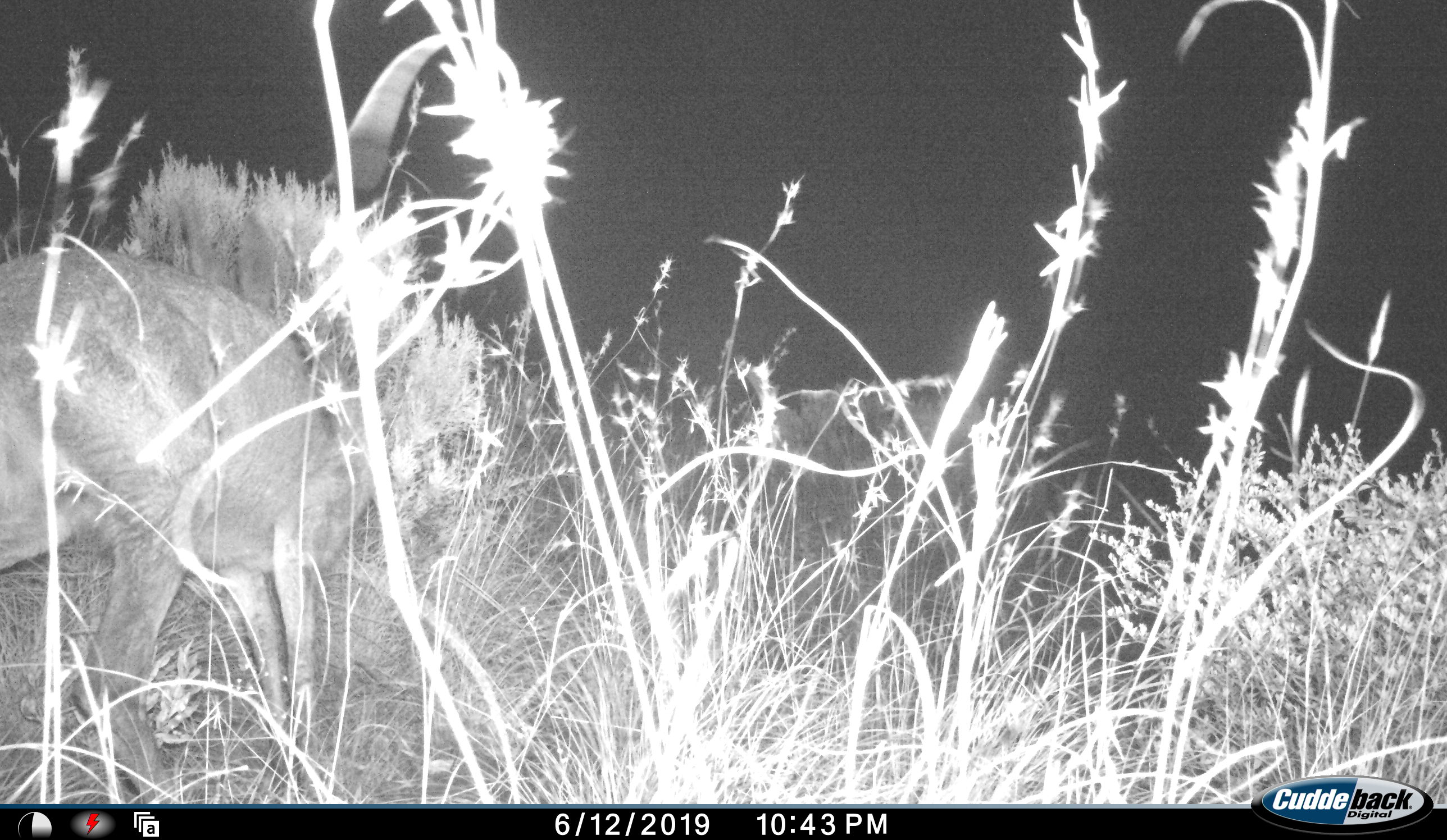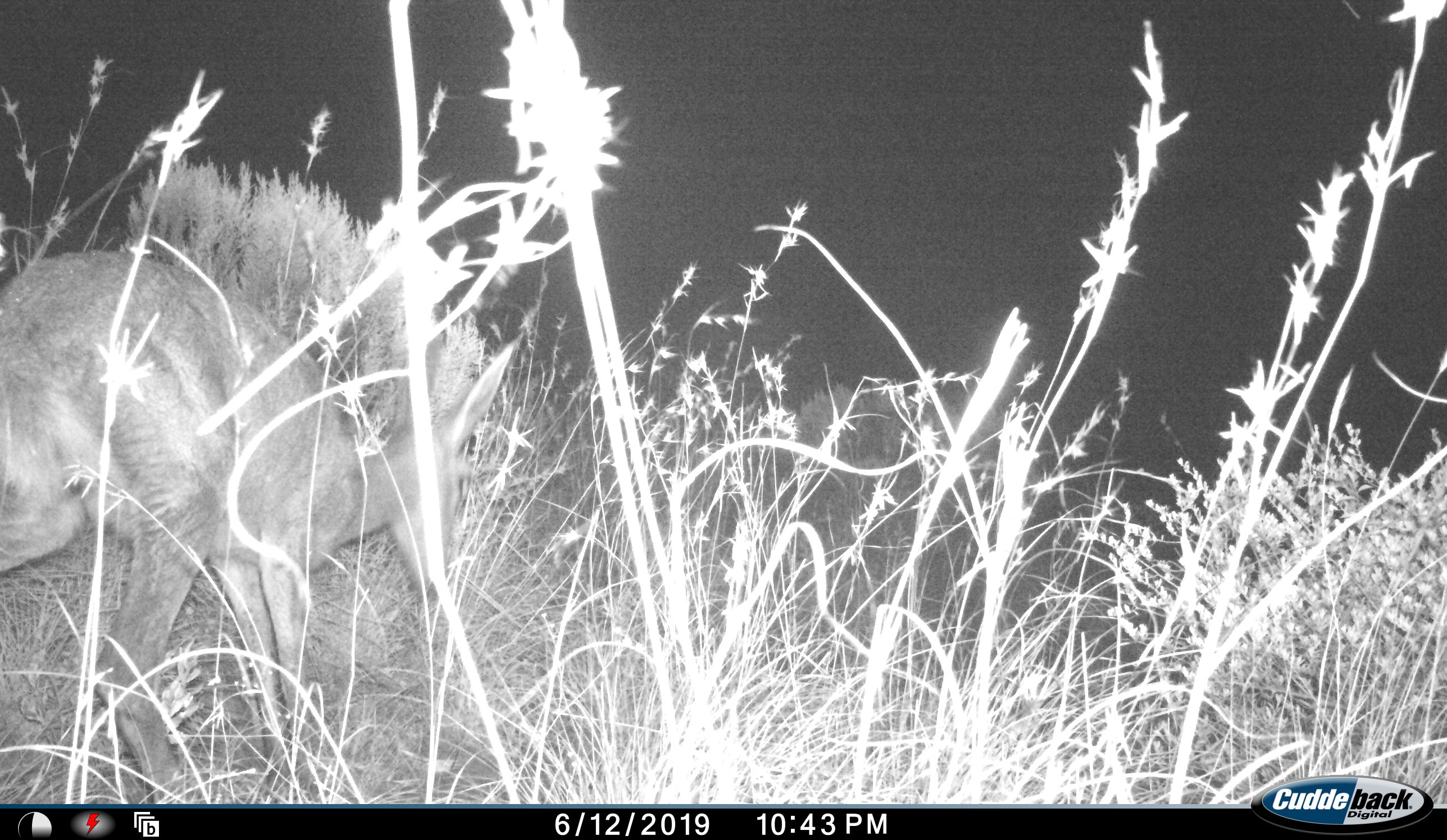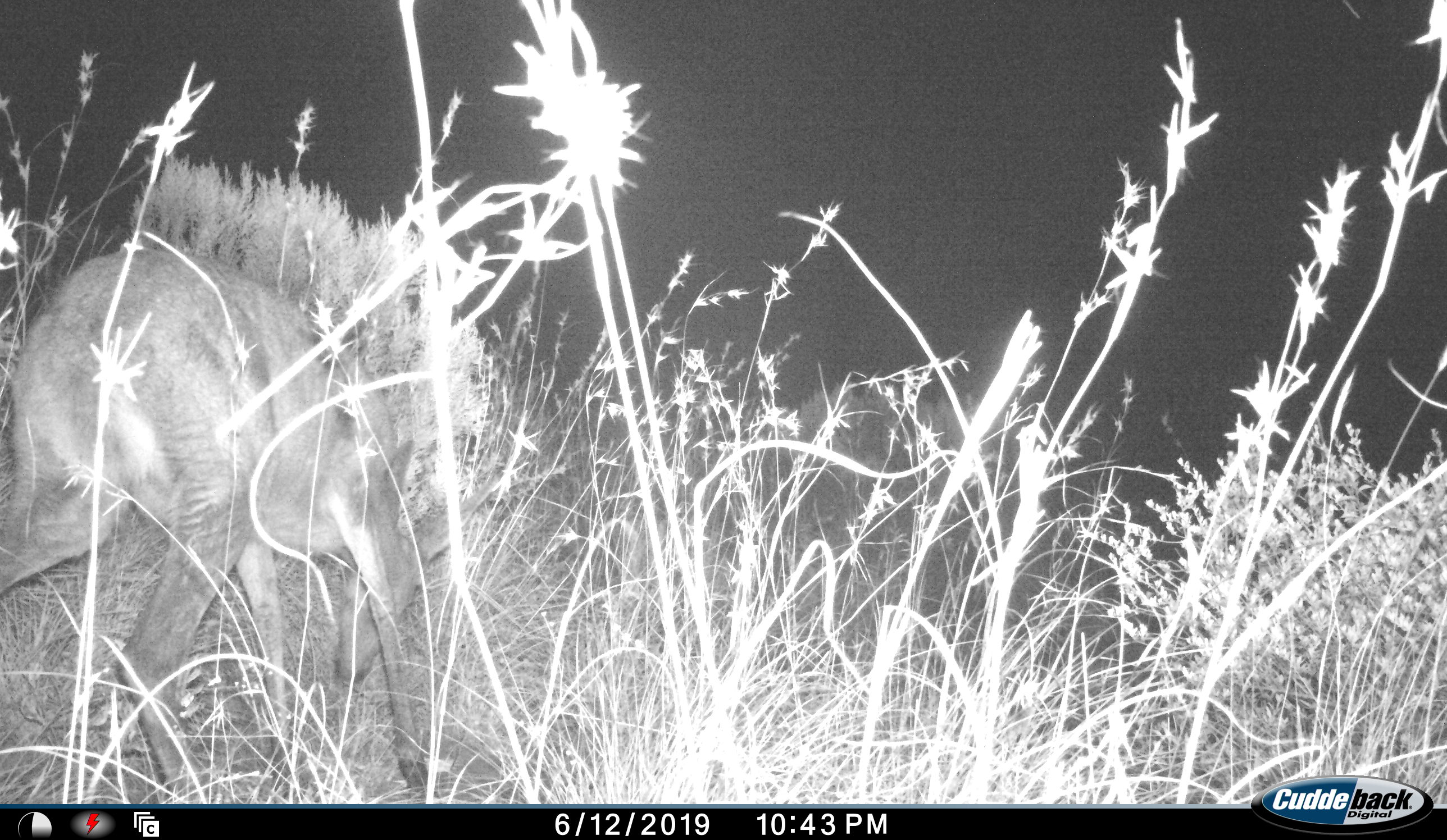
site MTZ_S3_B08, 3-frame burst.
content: unidentified animal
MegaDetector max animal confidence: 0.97